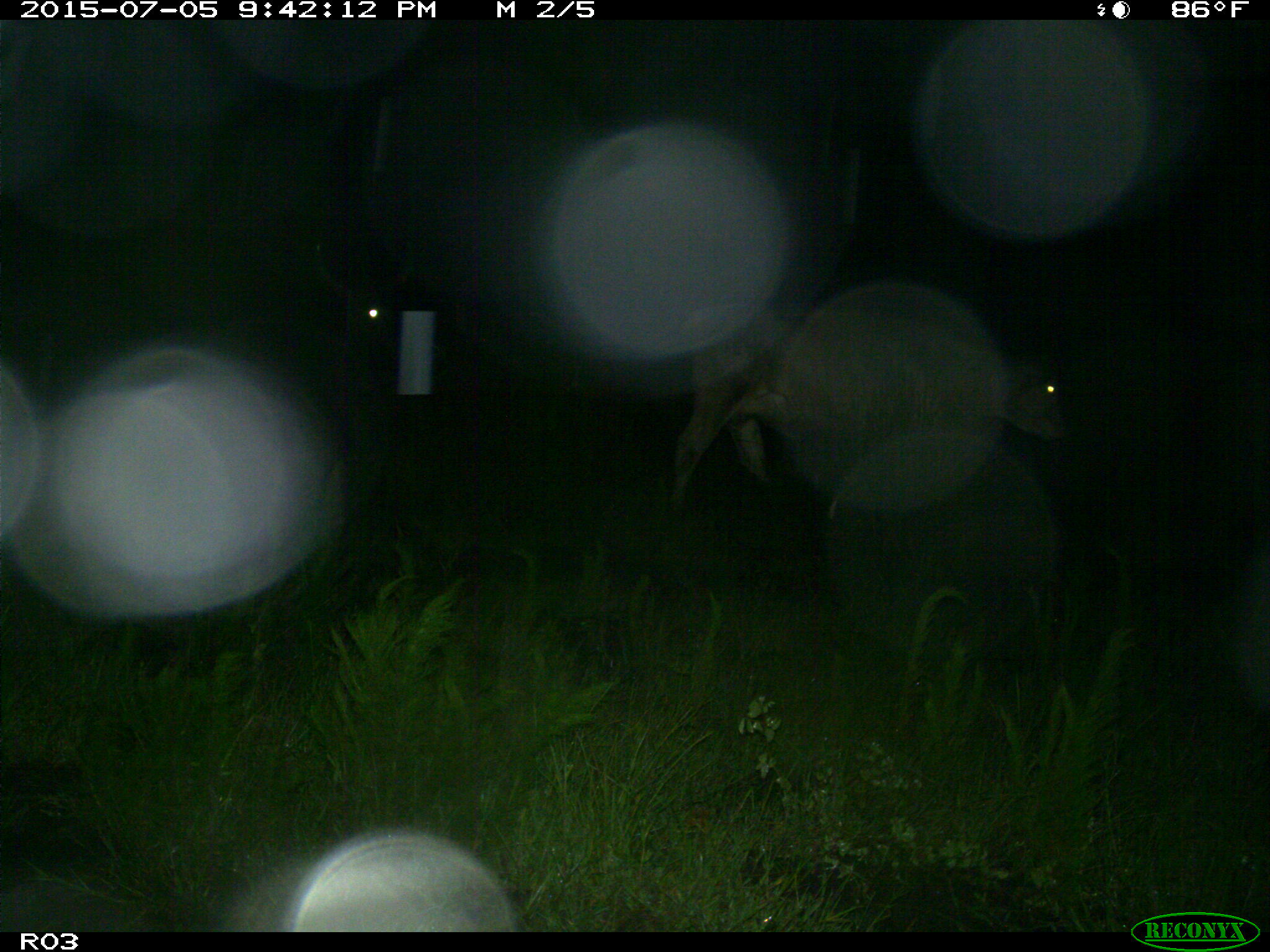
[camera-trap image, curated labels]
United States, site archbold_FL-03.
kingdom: Animalia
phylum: Chordata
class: Mammalia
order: Artiodactyla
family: Bovidae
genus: Bos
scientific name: Bos taurus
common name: domestic cow